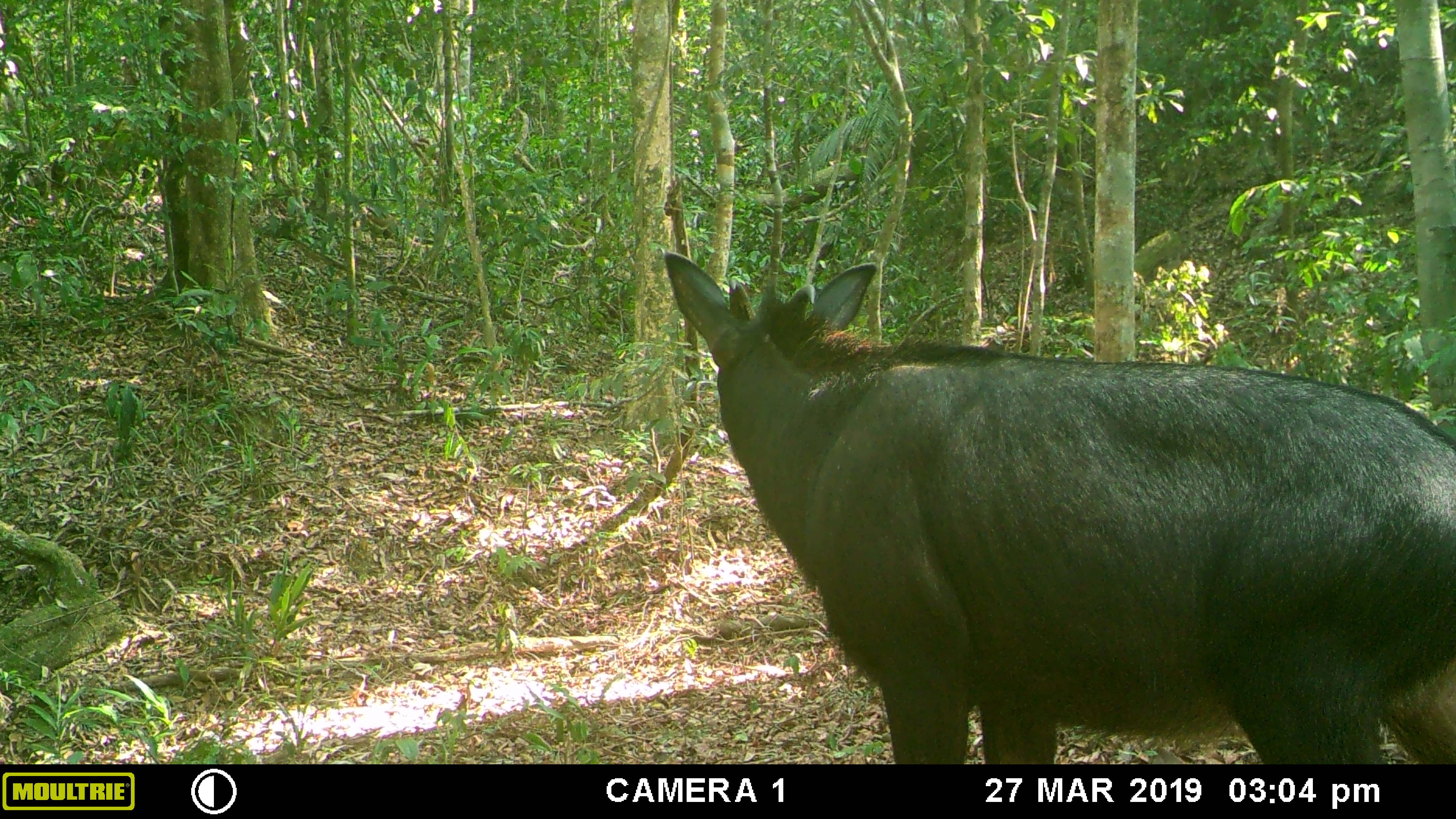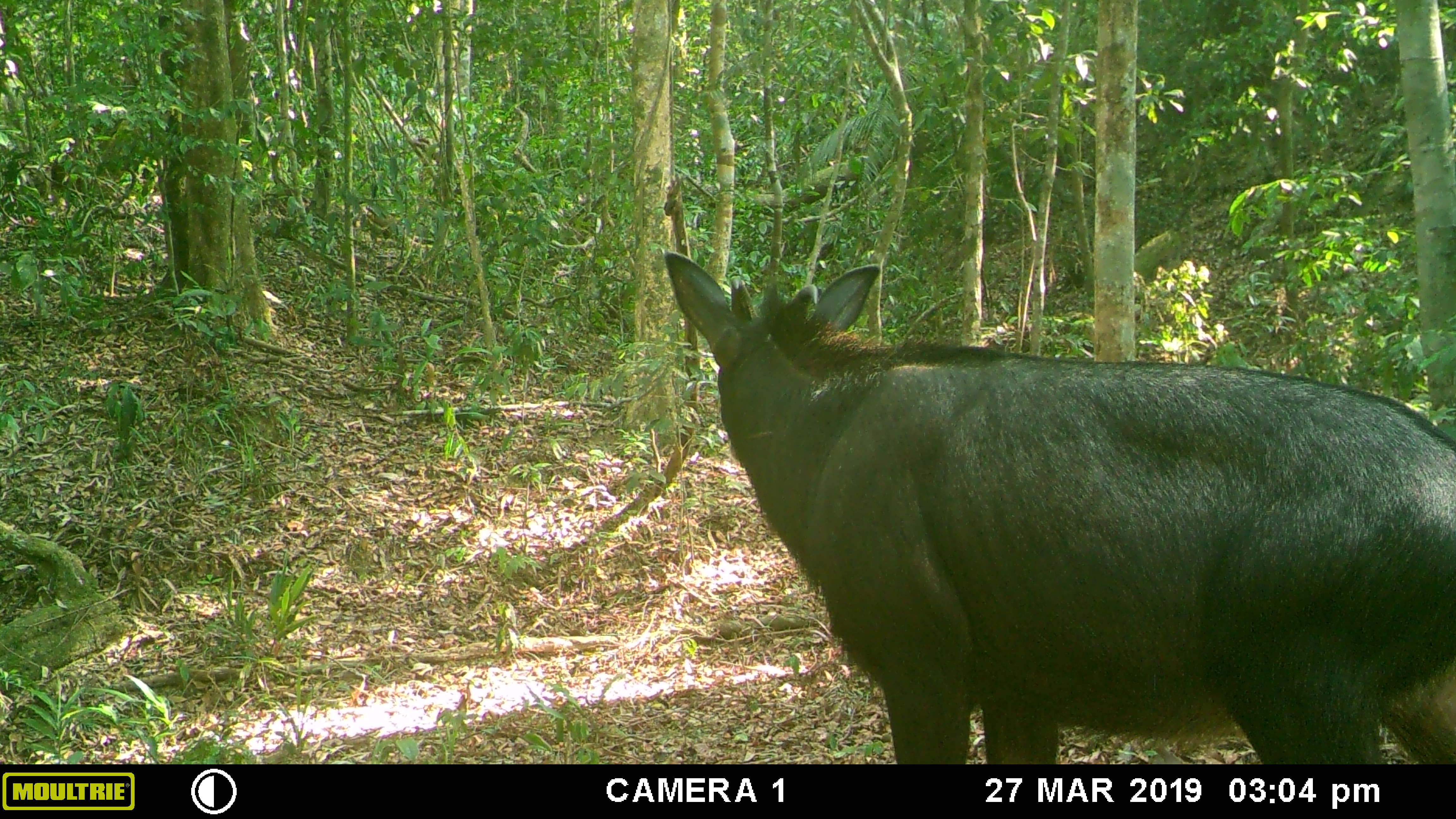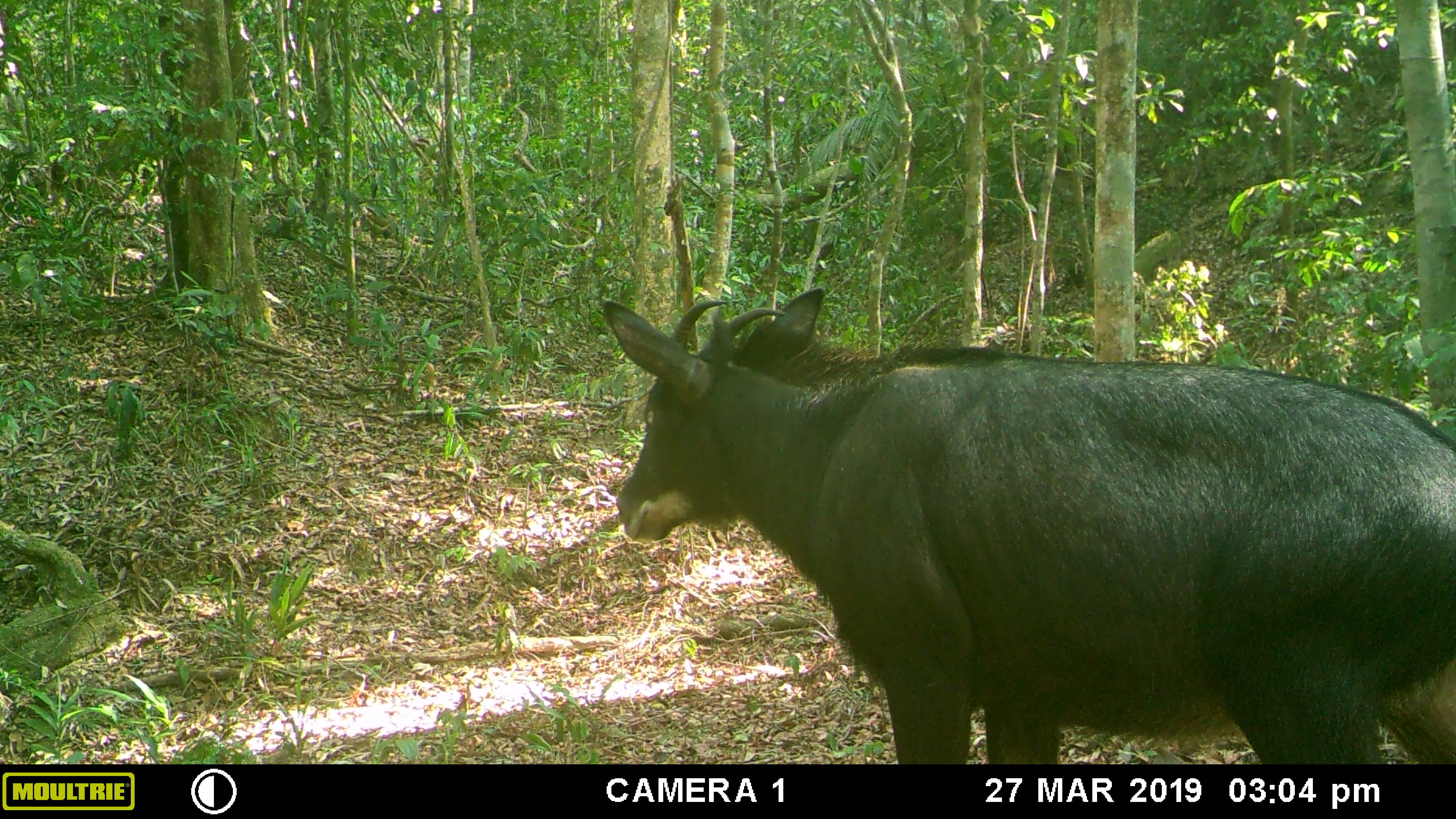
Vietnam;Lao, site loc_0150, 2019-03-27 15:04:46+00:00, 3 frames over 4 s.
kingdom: Animalia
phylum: Chordata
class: Mammalia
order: Artiodactyla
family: Bovidae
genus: Capricornis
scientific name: Capricornis sumatraensis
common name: chinese serow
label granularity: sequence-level